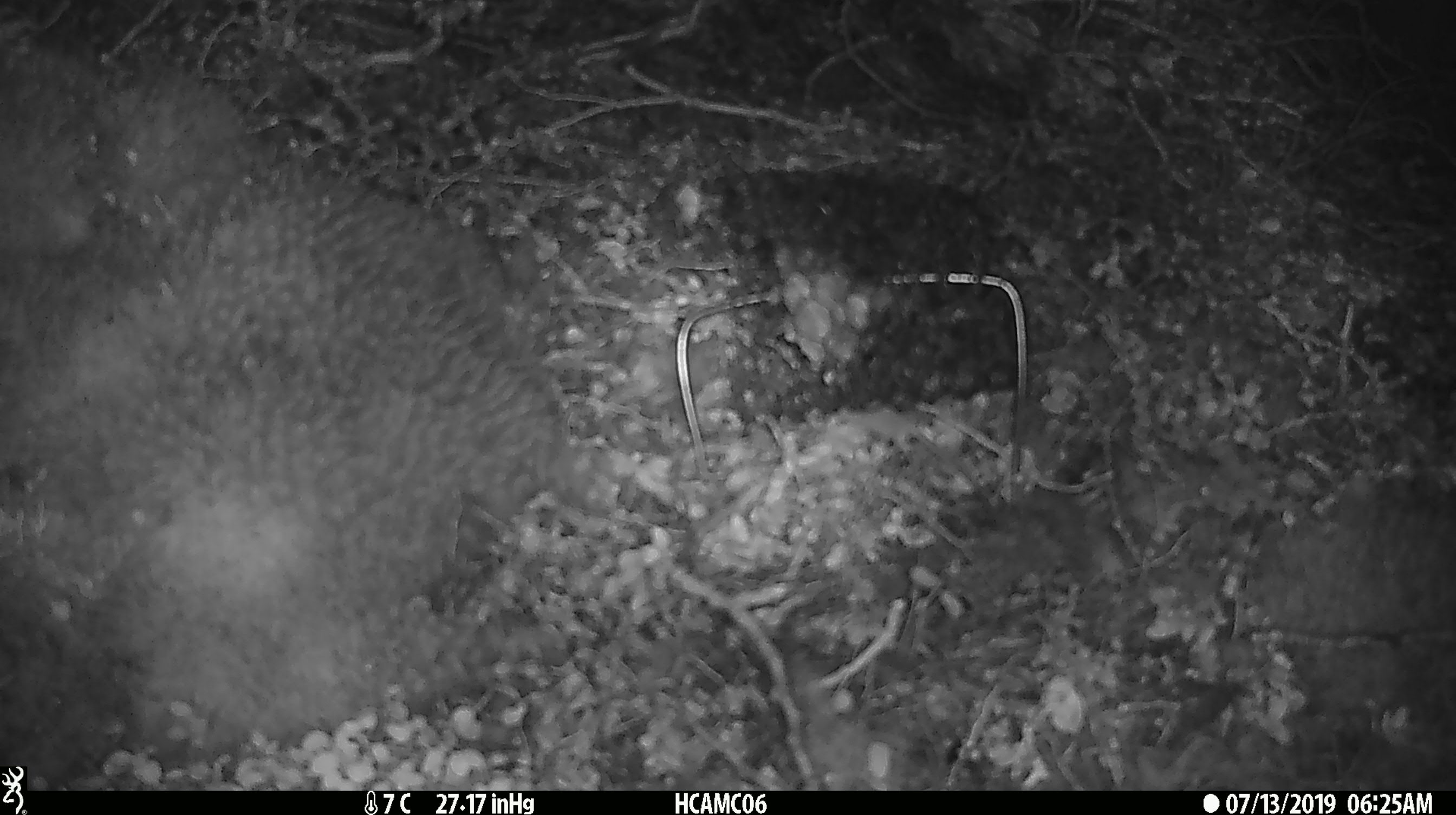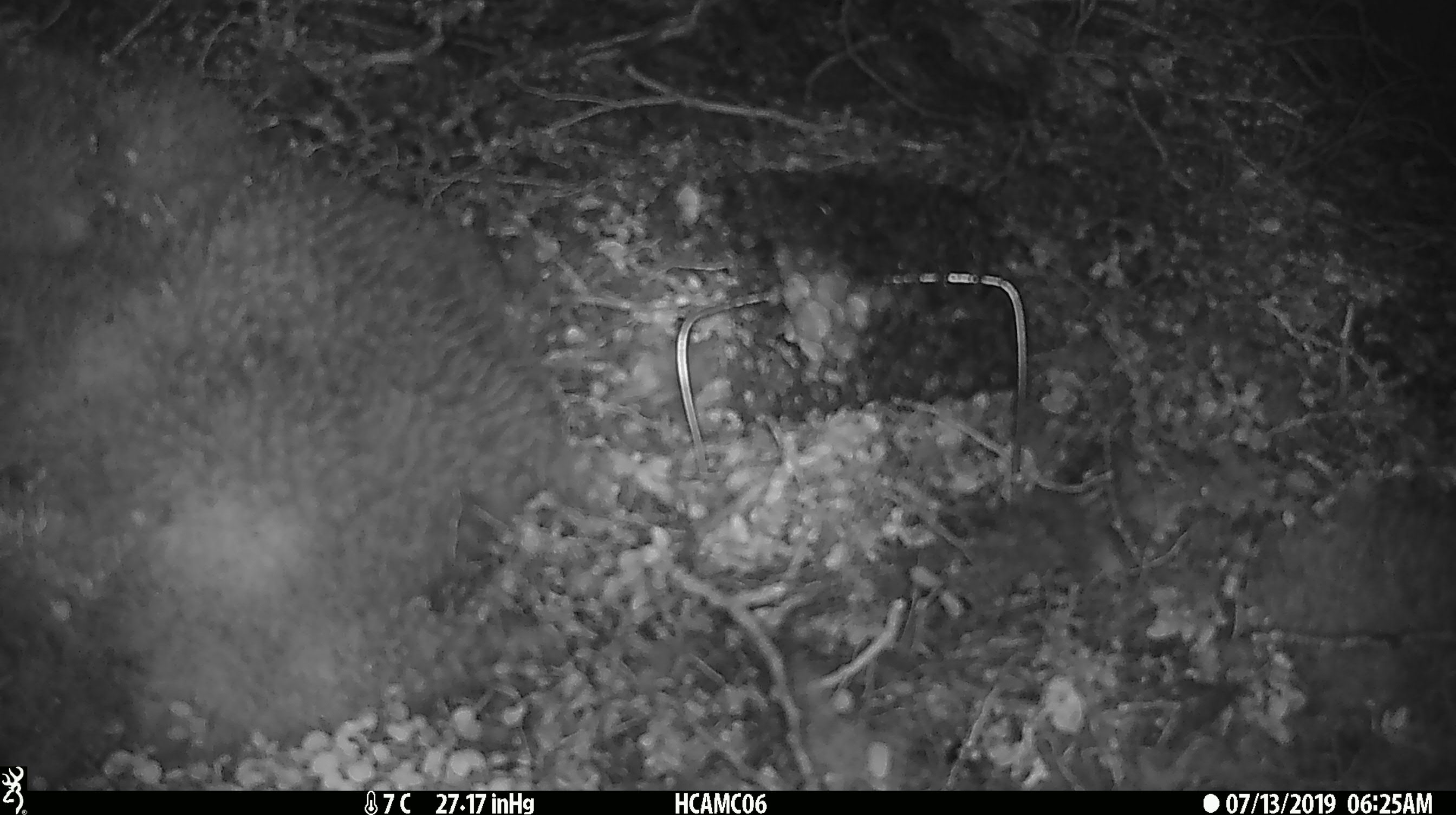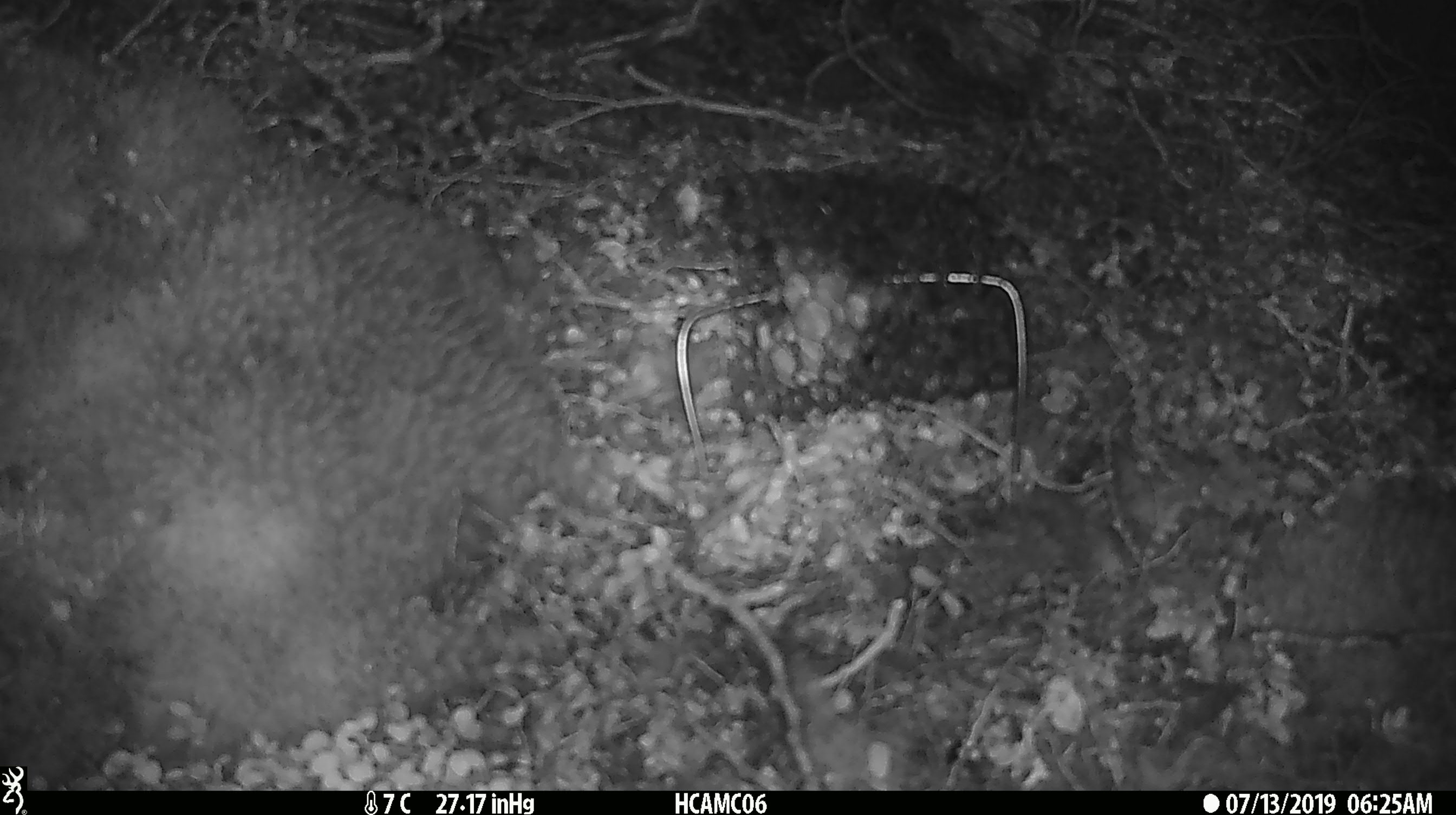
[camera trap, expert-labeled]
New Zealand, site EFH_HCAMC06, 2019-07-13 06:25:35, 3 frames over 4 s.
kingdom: Animalia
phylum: Chordata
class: Mammalia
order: Rodentia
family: Muridae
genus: Mus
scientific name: Mus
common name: mouse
Mouse (Mus).